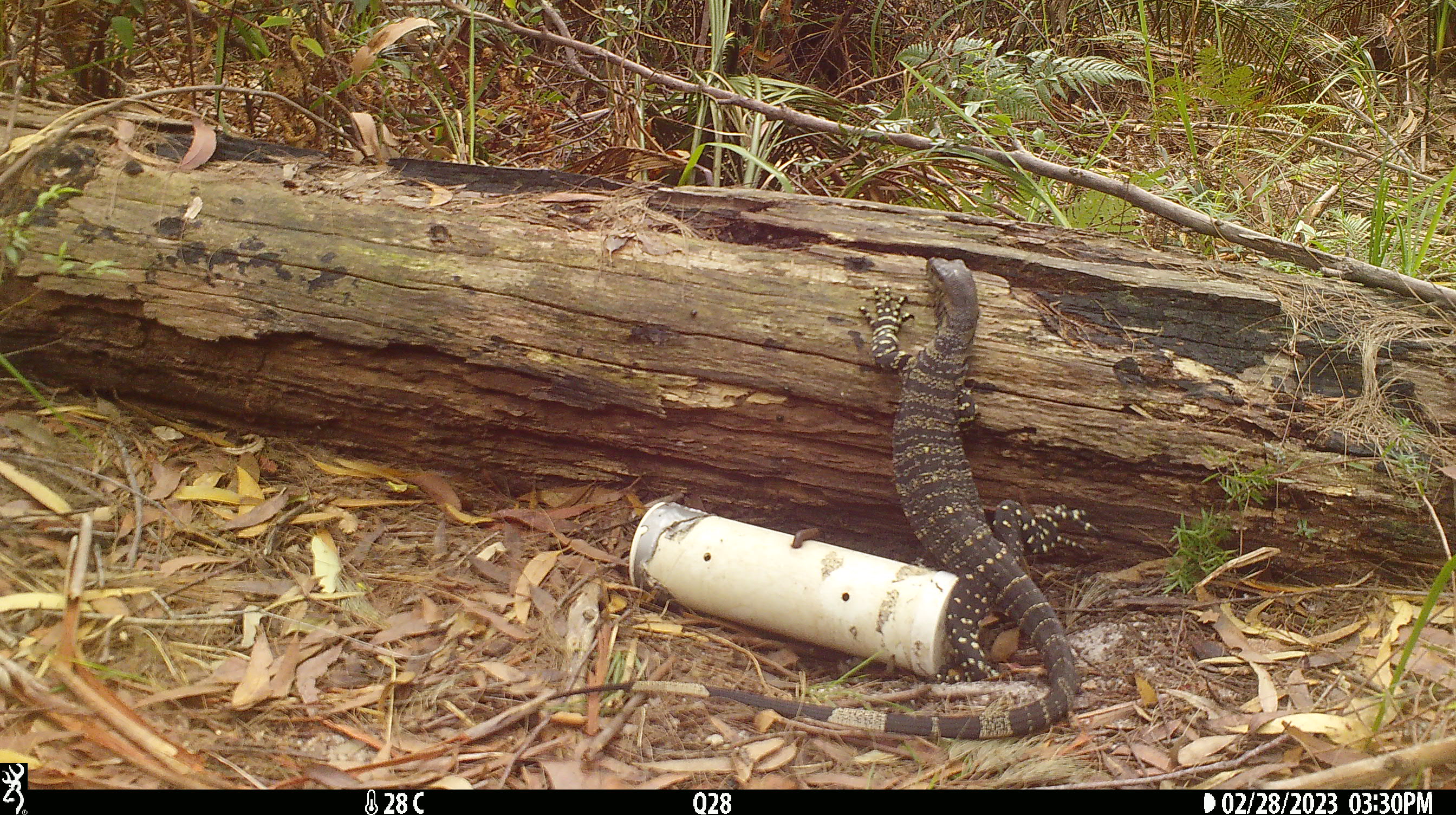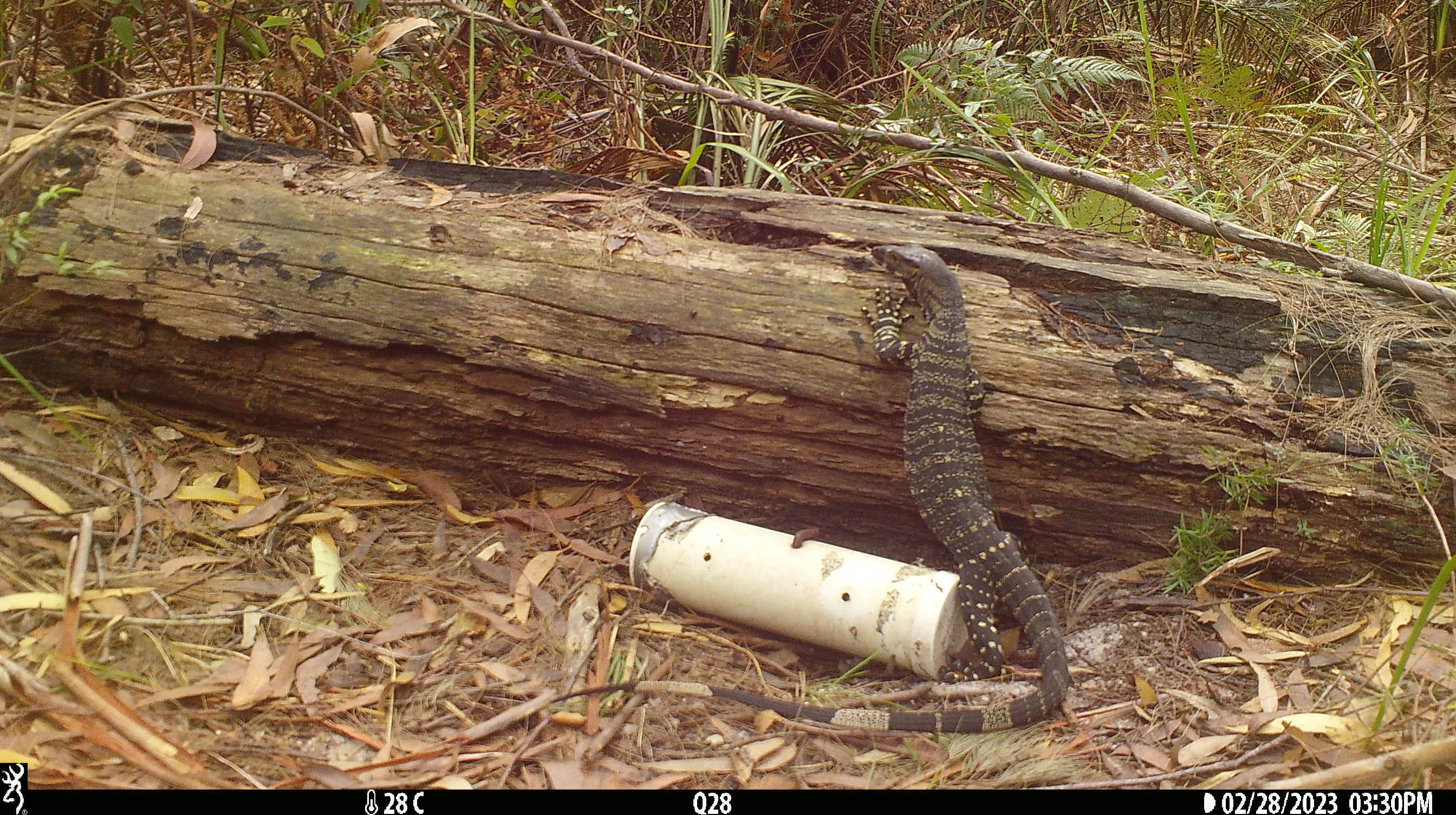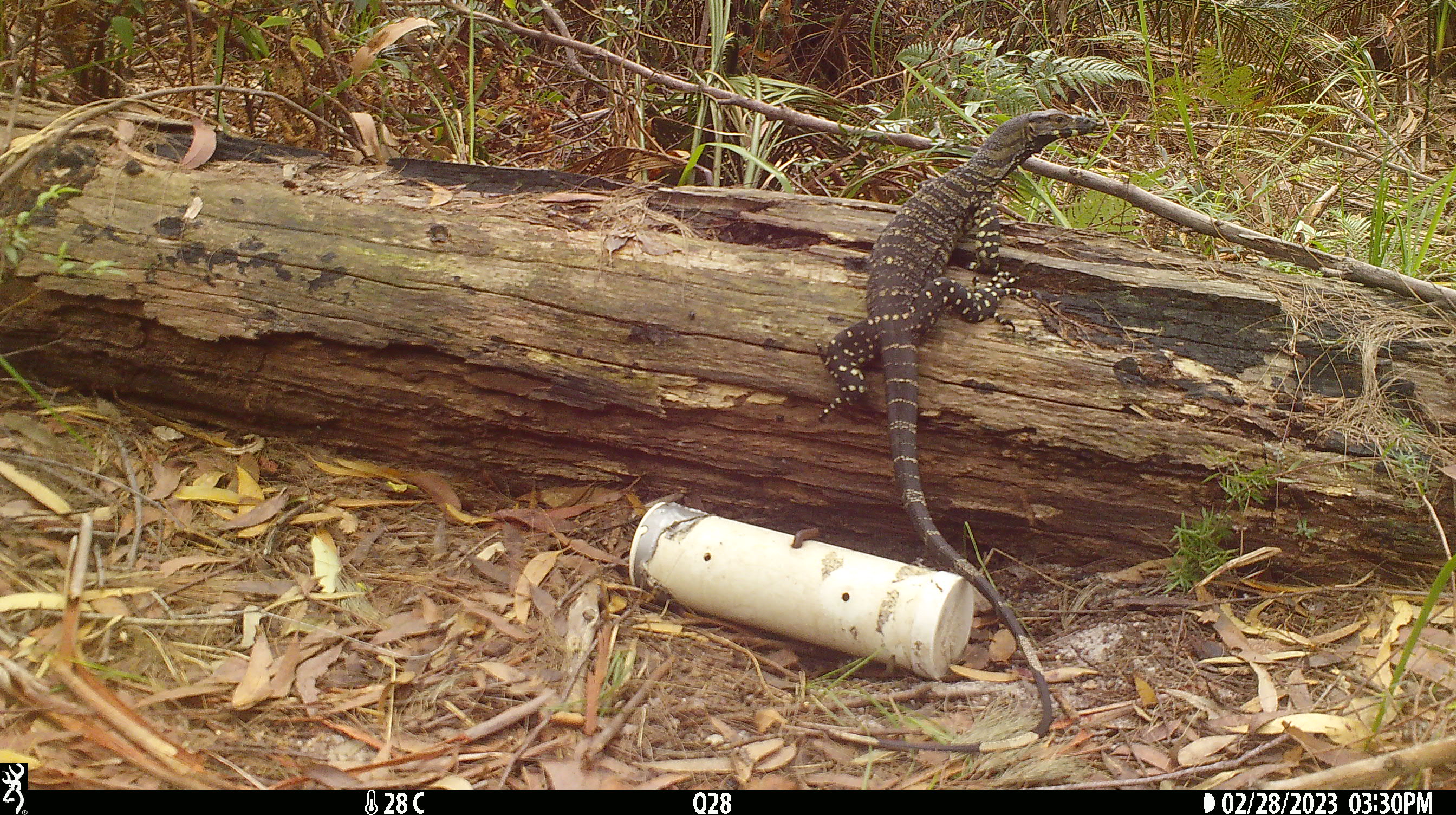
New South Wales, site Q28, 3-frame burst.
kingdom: Animalia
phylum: Chordata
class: Reptilia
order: Squamata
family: Varanidae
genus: Varanus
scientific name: Varanus varius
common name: lace monitor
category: goanna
Goanna (lace monitor) (Varanus varius).